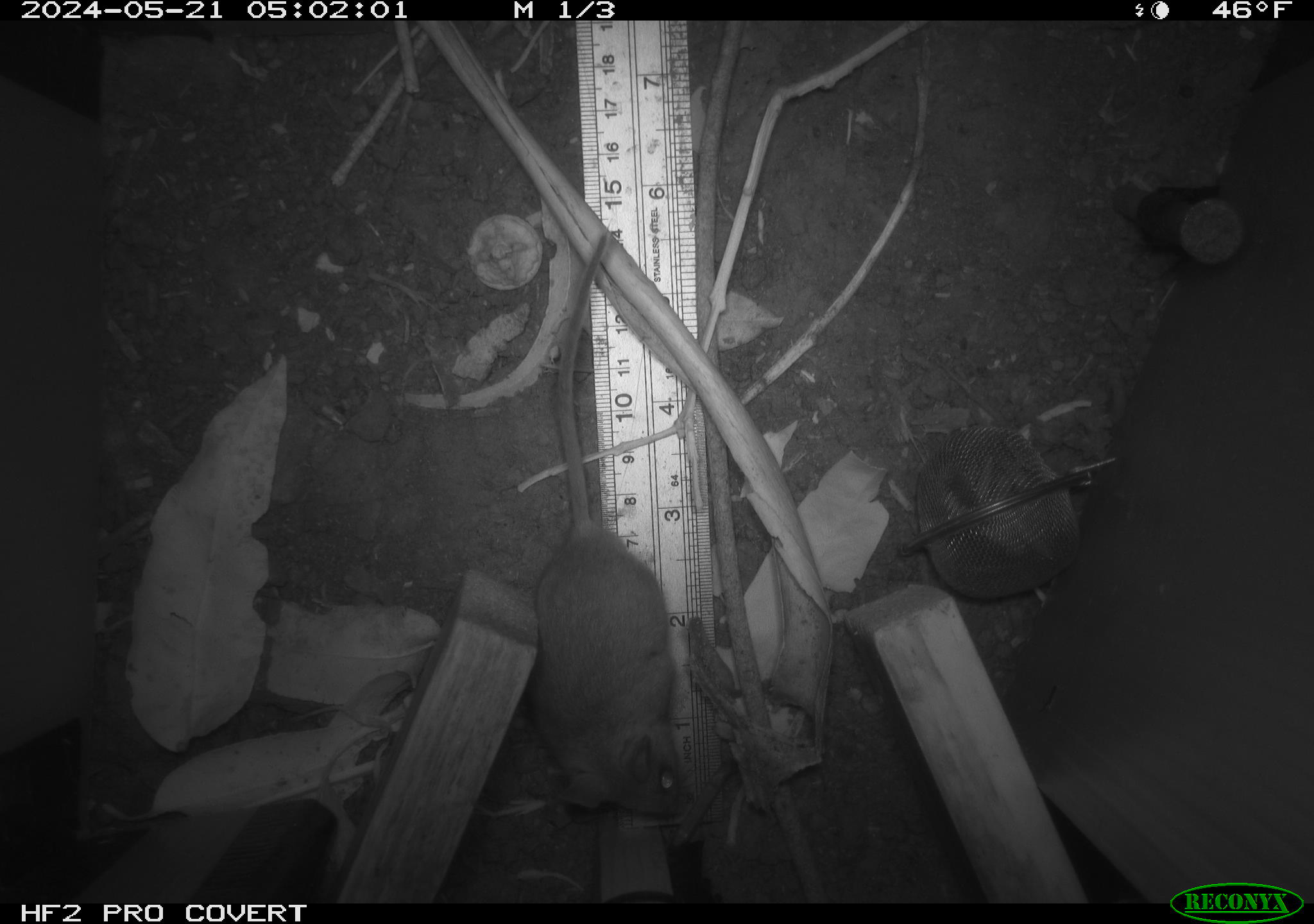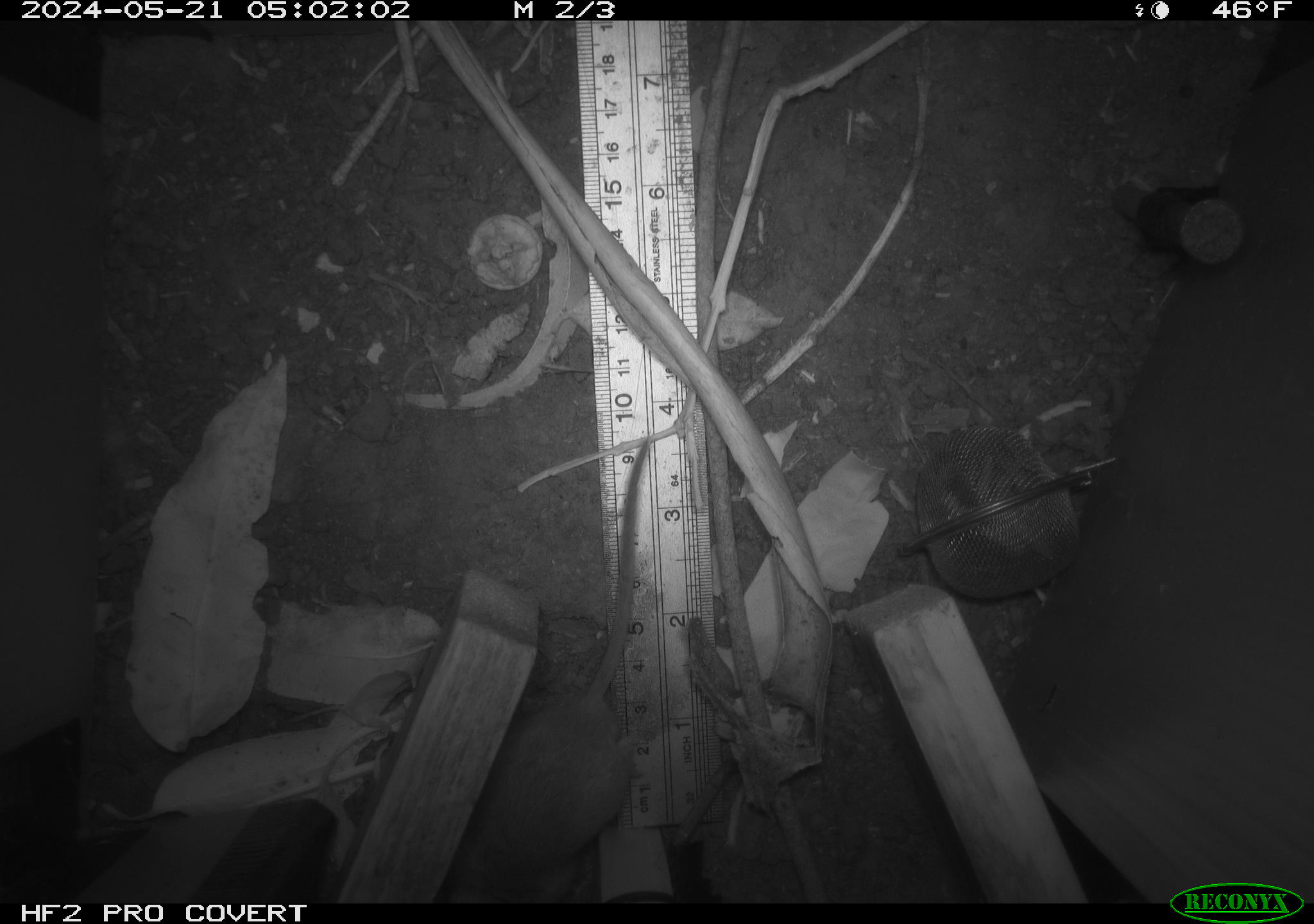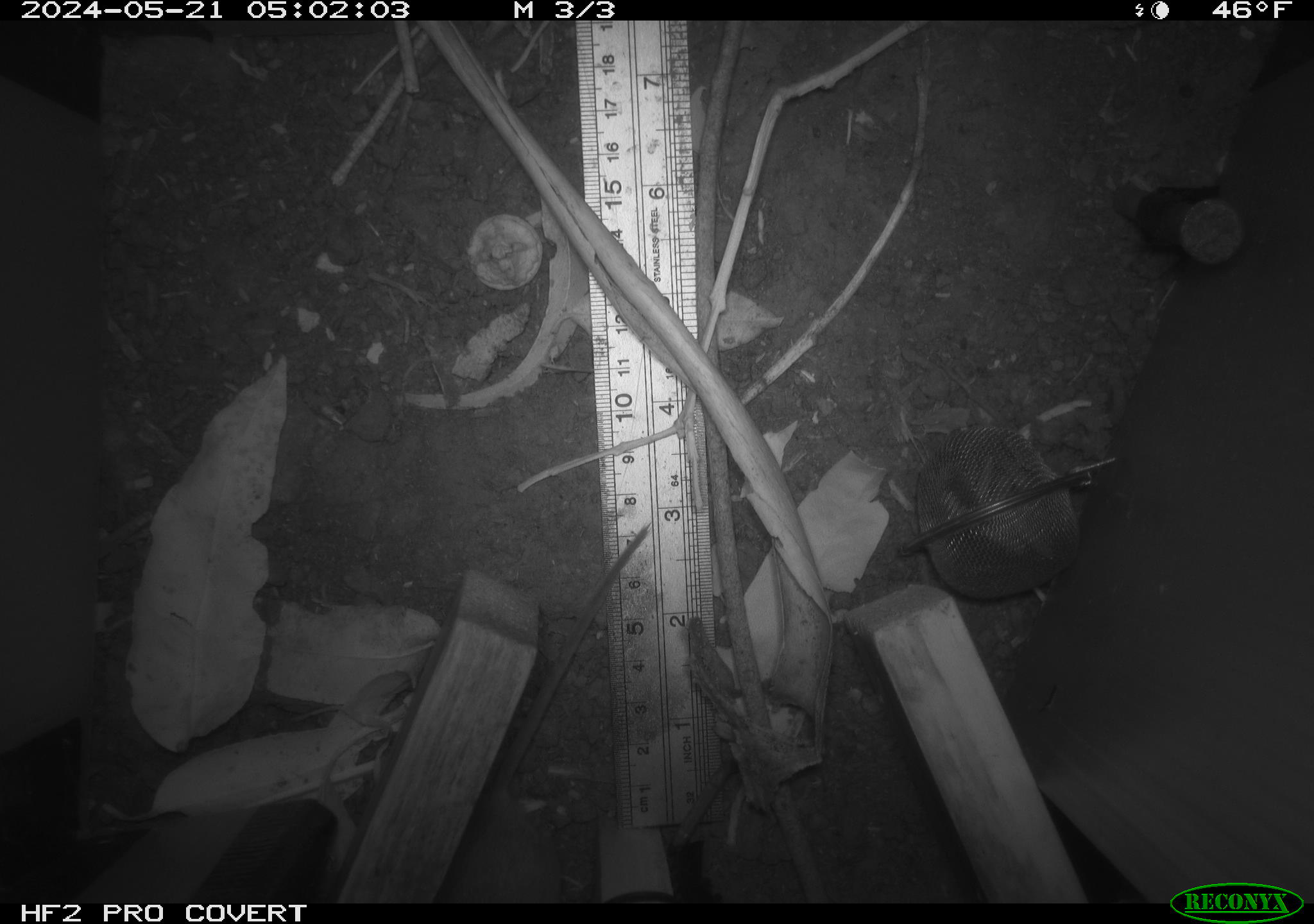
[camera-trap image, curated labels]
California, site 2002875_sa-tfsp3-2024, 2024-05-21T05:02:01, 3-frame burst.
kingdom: Animalia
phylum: Chordata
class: Mammalia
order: Rodentia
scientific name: Rodentia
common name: rodent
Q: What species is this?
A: Rodent (Rodentia).